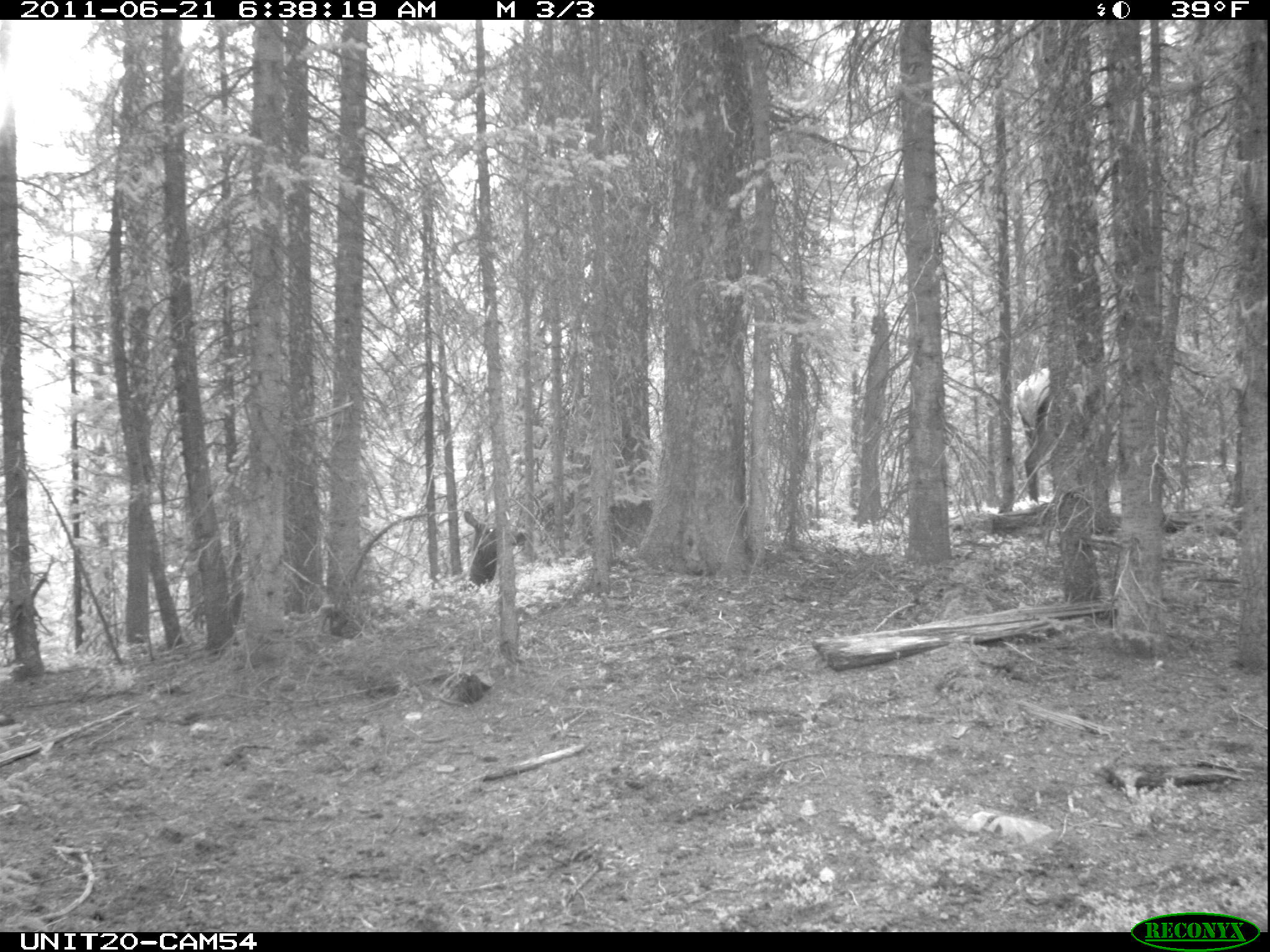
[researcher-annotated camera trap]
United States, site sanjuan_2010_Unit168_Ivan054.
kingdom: Animalia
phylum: Chordata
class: Mammalia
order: Artiodactyla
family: Cervidae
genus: Cervus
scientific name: Cervus elaphus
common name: red deer